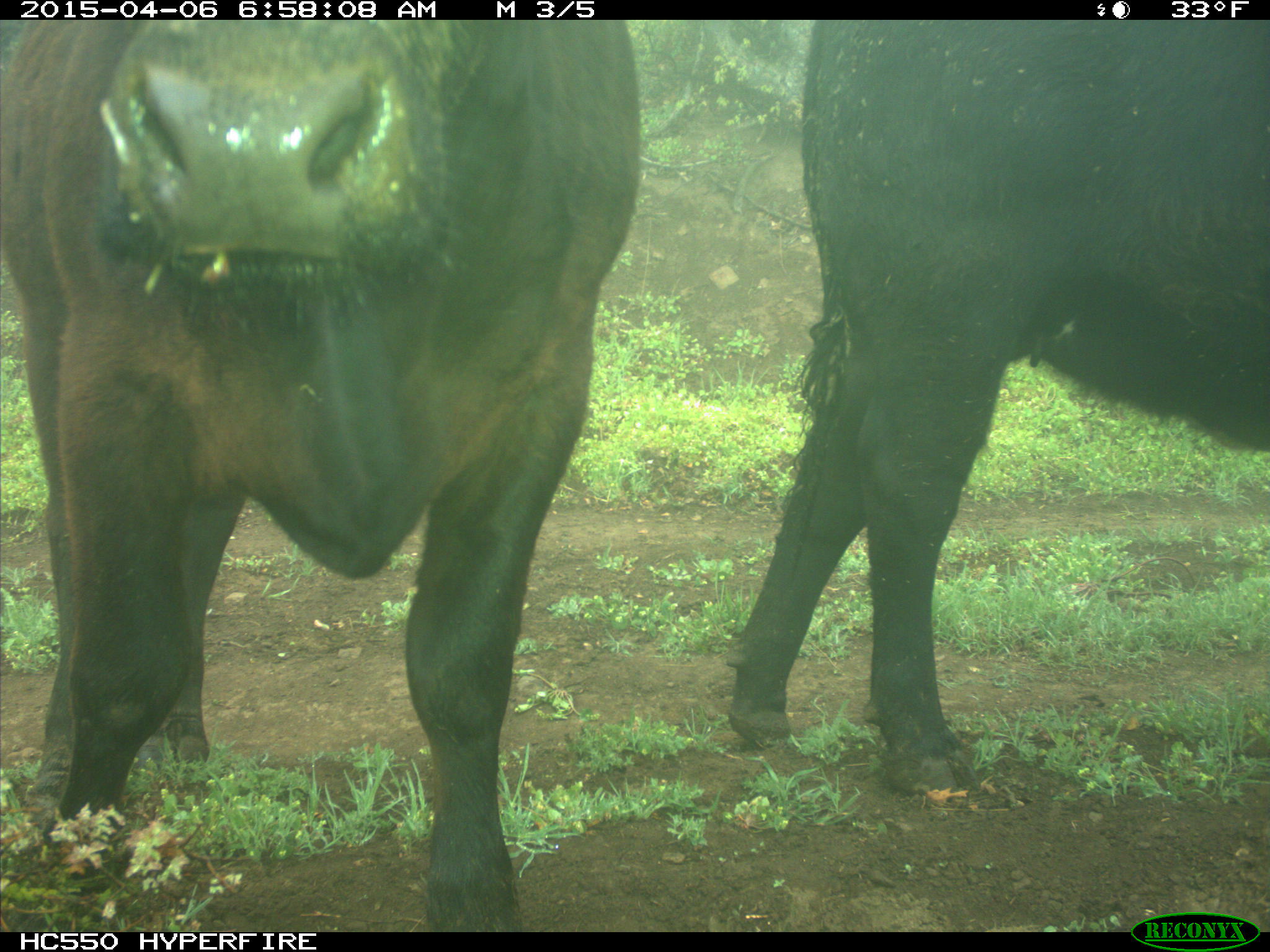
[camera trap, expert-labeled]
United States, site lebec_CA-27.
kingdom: Animalia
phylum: Chordata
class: Mammalia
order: Artiodactyla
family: Bovidae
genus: Bos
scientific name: Bos taurus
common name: domestic cow